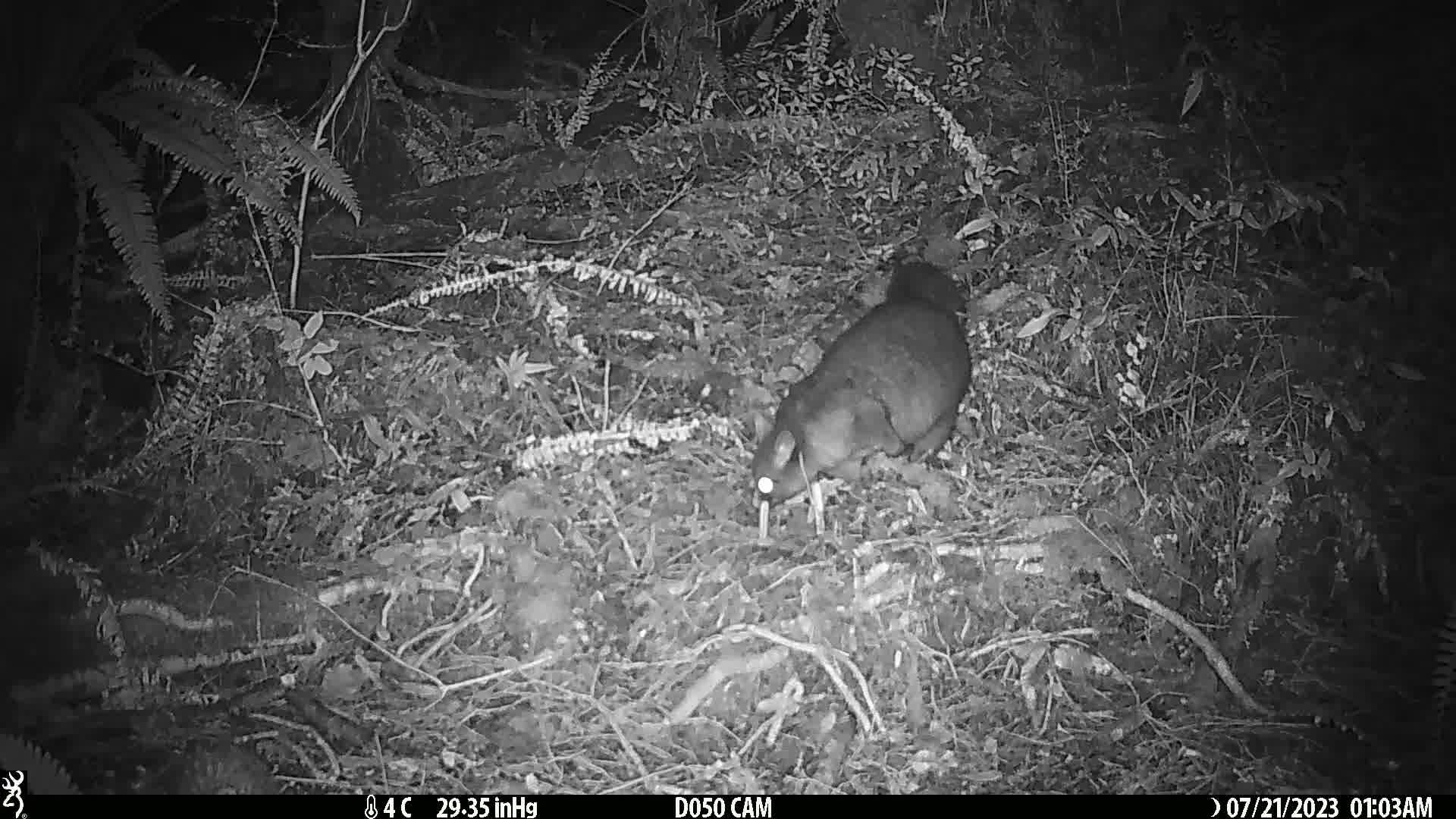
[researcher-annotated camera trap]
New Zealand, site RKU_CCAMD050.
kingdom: Animalia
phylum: Chordata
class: Mammalia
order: Diprotodontia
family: Phalangeridae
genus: Trichosurus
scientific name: Trichosurus vulpecula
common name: common brushtail possum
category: possum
Possum (common brushtail possum) (Trichosurus vulpecula).